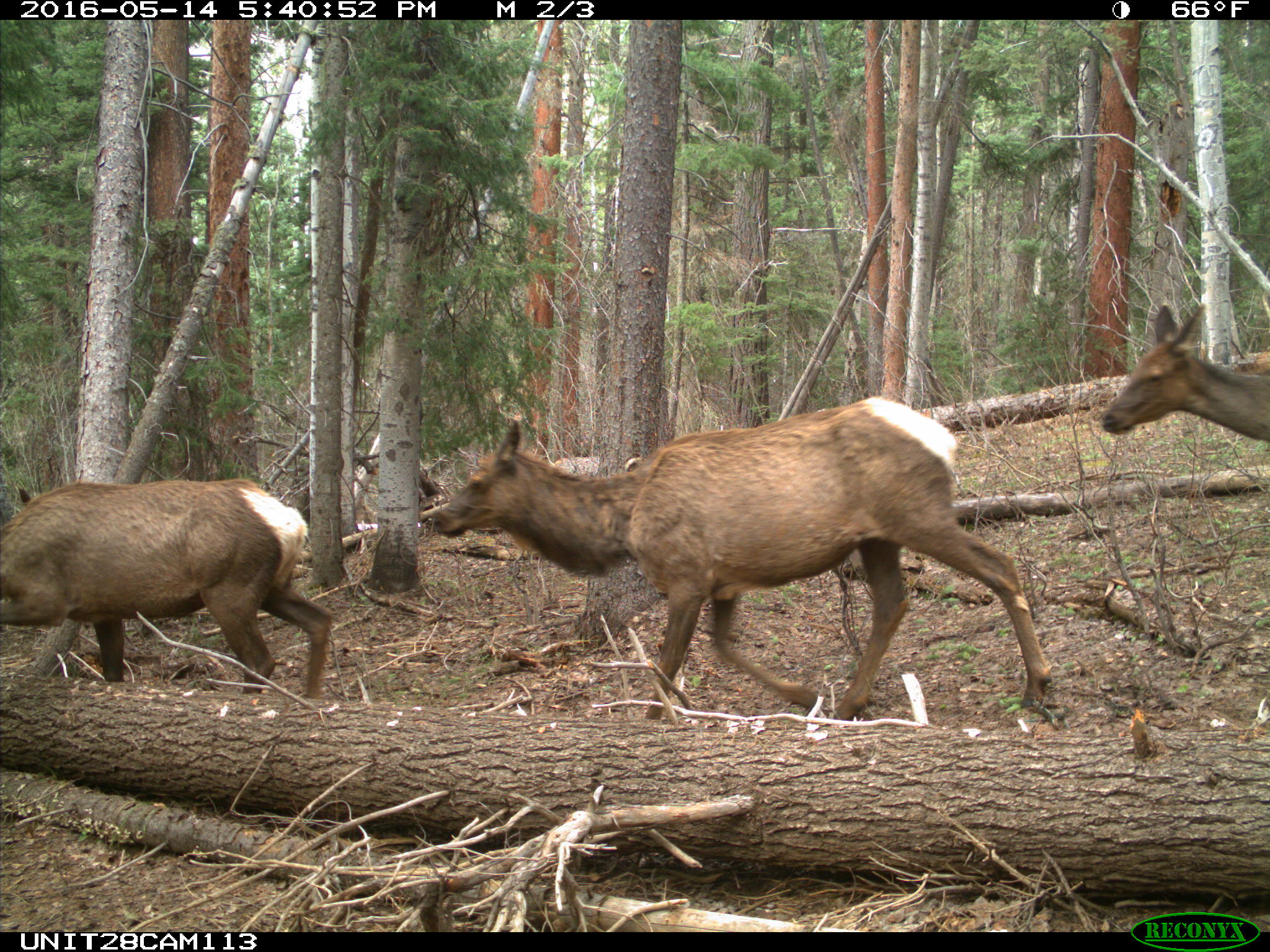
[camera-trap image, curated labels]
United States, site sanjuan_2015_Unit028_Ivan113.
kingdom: Animalia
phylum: Chordata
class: Mammalia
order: Artiodactyla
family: Cervidae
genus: Cervus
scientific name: Cervus elaphus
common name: red deer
Cervus elaphus (red deer).